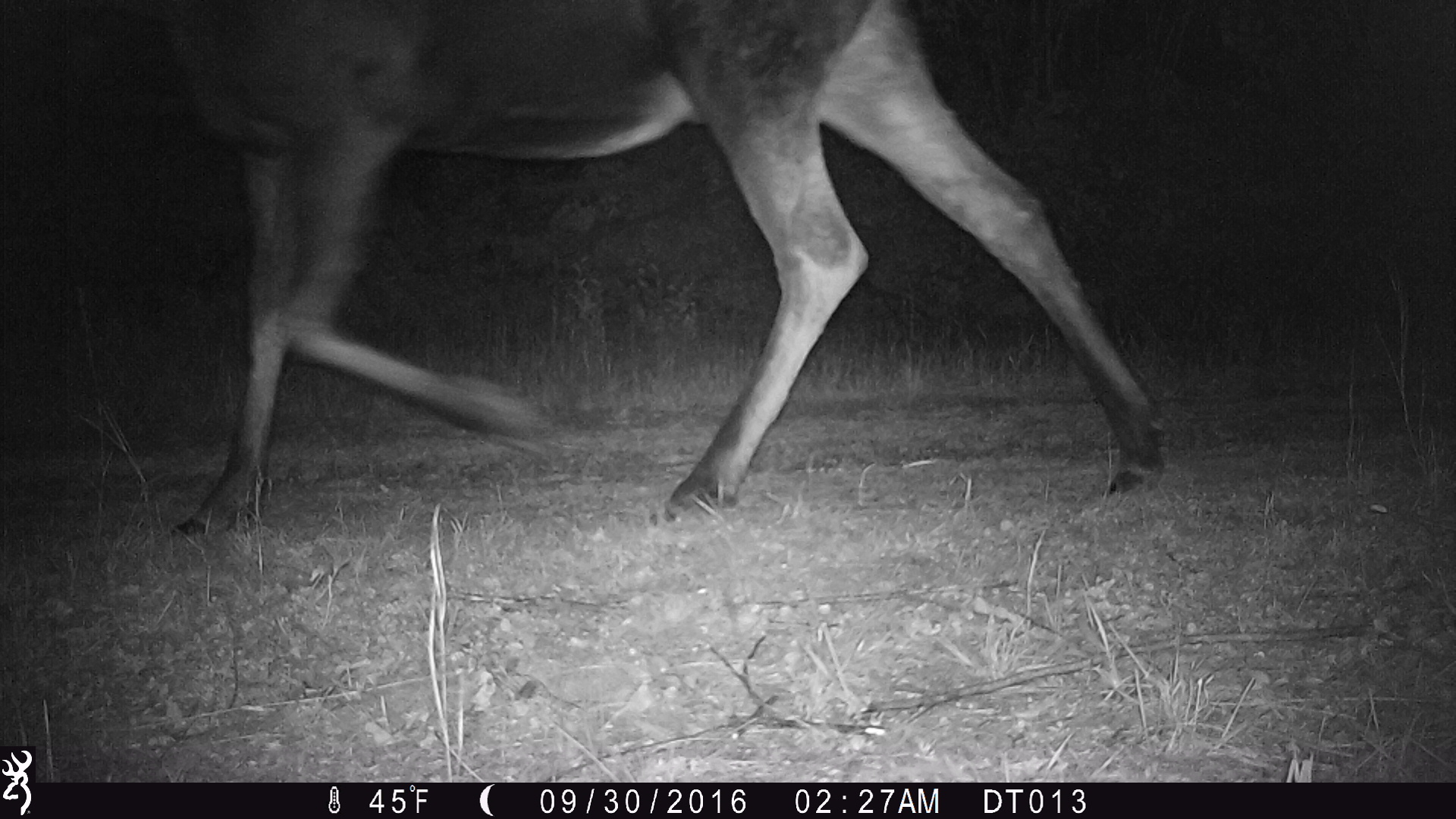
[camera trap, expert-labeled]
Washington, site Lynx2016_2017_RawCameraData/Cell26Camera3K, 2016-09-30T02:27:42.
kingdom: Animalia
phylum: Chordata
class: Mammalia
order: Artiodactyla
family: Cervidae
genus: Alces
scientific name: Alces alces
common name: moose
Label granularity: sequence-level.